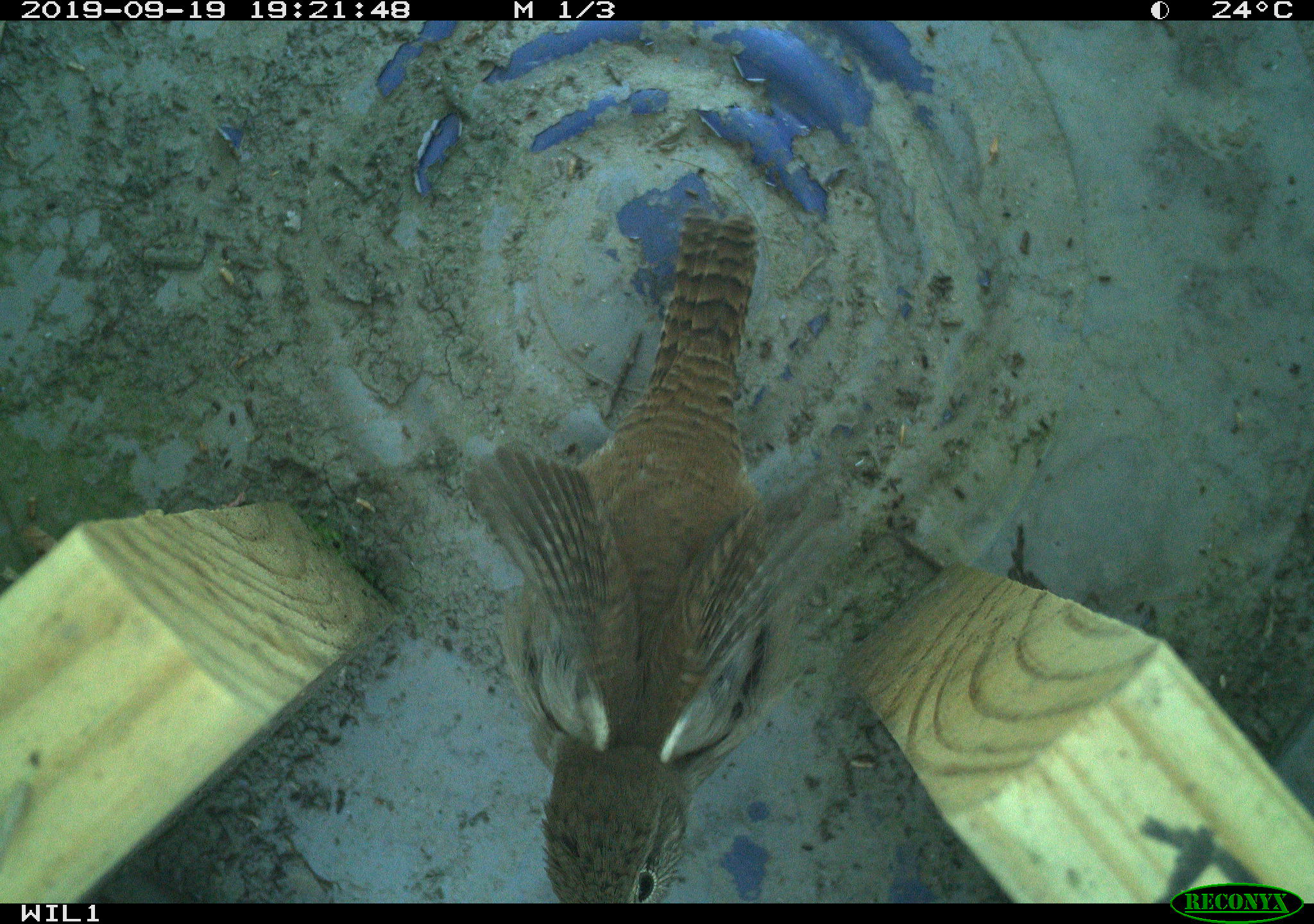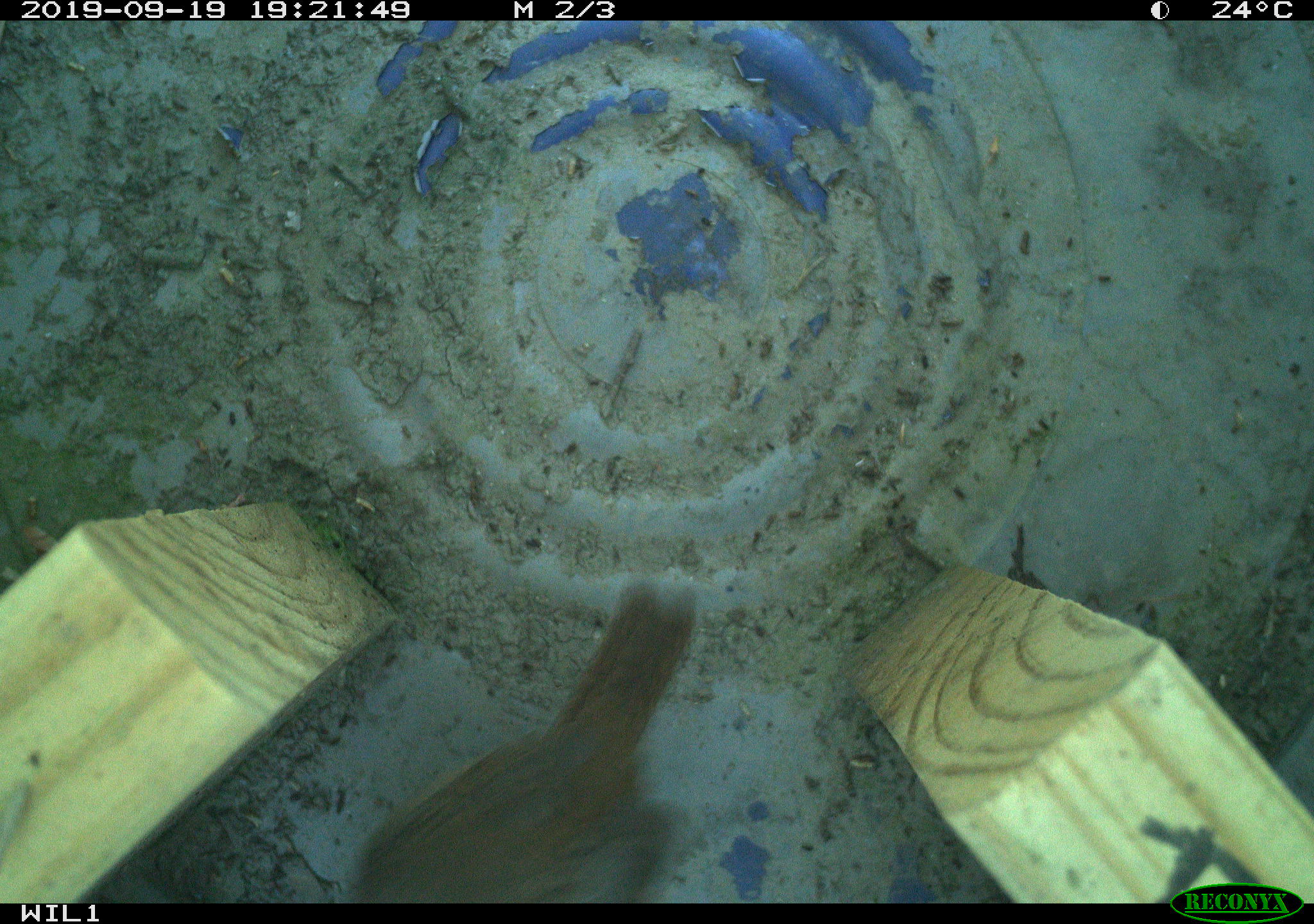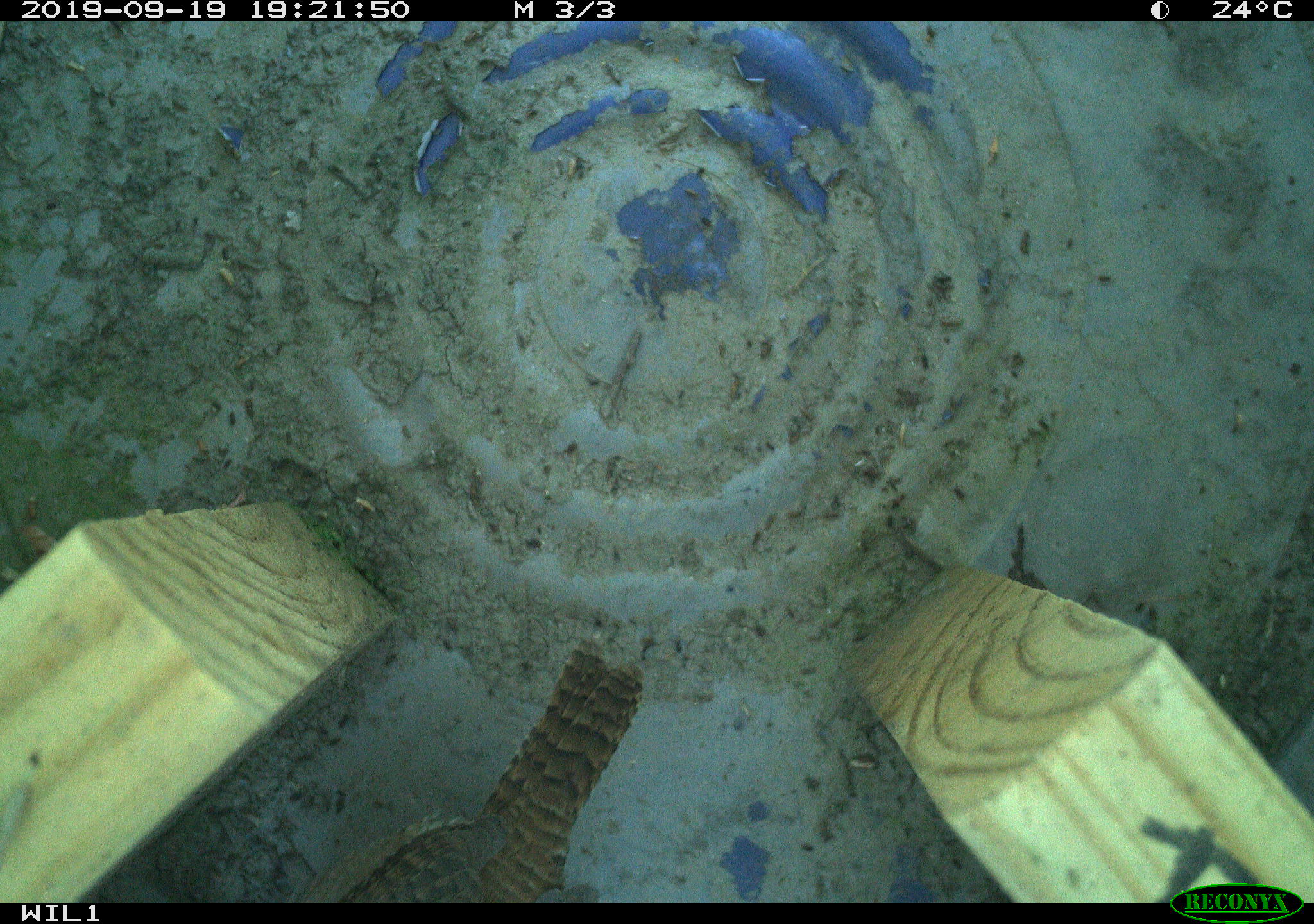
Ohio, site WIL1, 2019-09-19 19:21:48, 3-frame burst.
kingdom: Animalia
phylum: Chordata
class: Aves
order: Passeriformes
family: Troglodytidae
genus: Troglodytes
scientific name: Troglodytes aedon aedon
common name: northern house wren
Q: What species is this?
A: Northern house wren (Troglodytes aedon aedon).